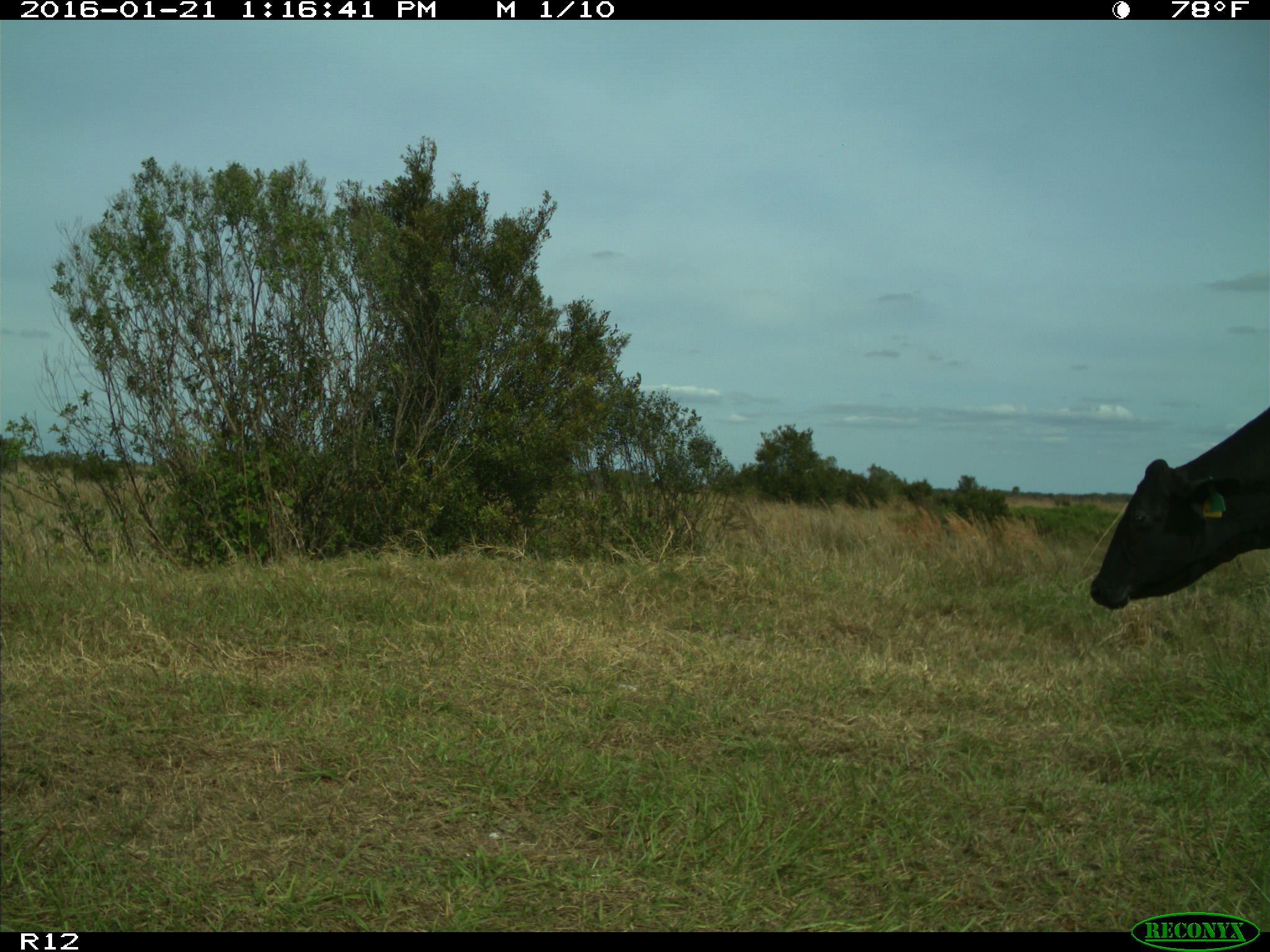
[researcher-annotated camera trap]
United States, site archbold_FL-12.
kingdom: Animalia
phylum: Chordata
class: Mammalia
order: Artiodactyla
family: Bovidae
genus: Bos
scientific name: Bos taurus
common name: domestic cow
Bos taurus (domestic cow).